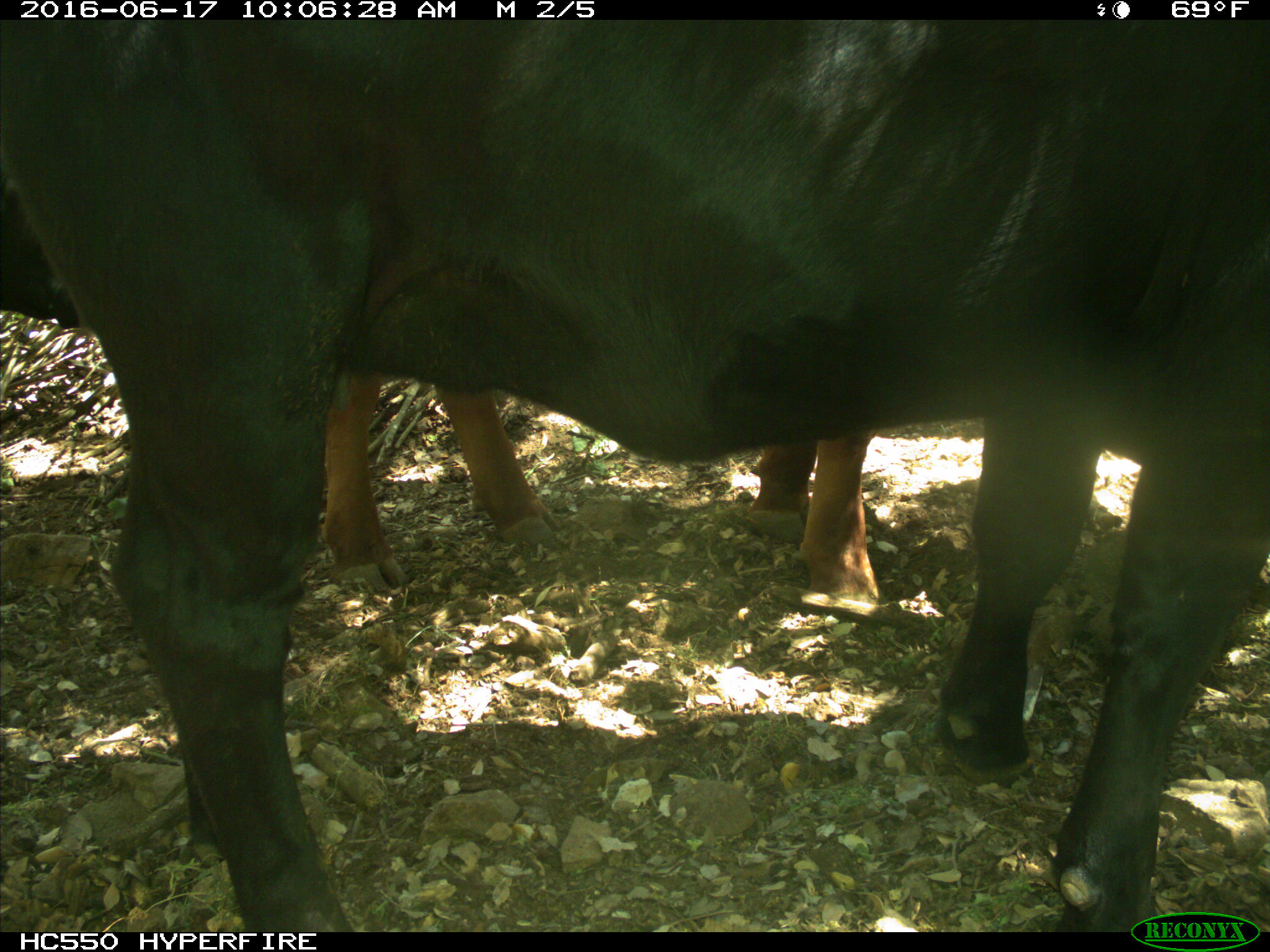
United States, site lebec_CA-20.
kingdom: Animalia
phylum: Chordata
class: Mammalia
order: Artiodactyla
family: Bovidae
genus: Bos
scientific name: Bos taurus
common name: domestic cow